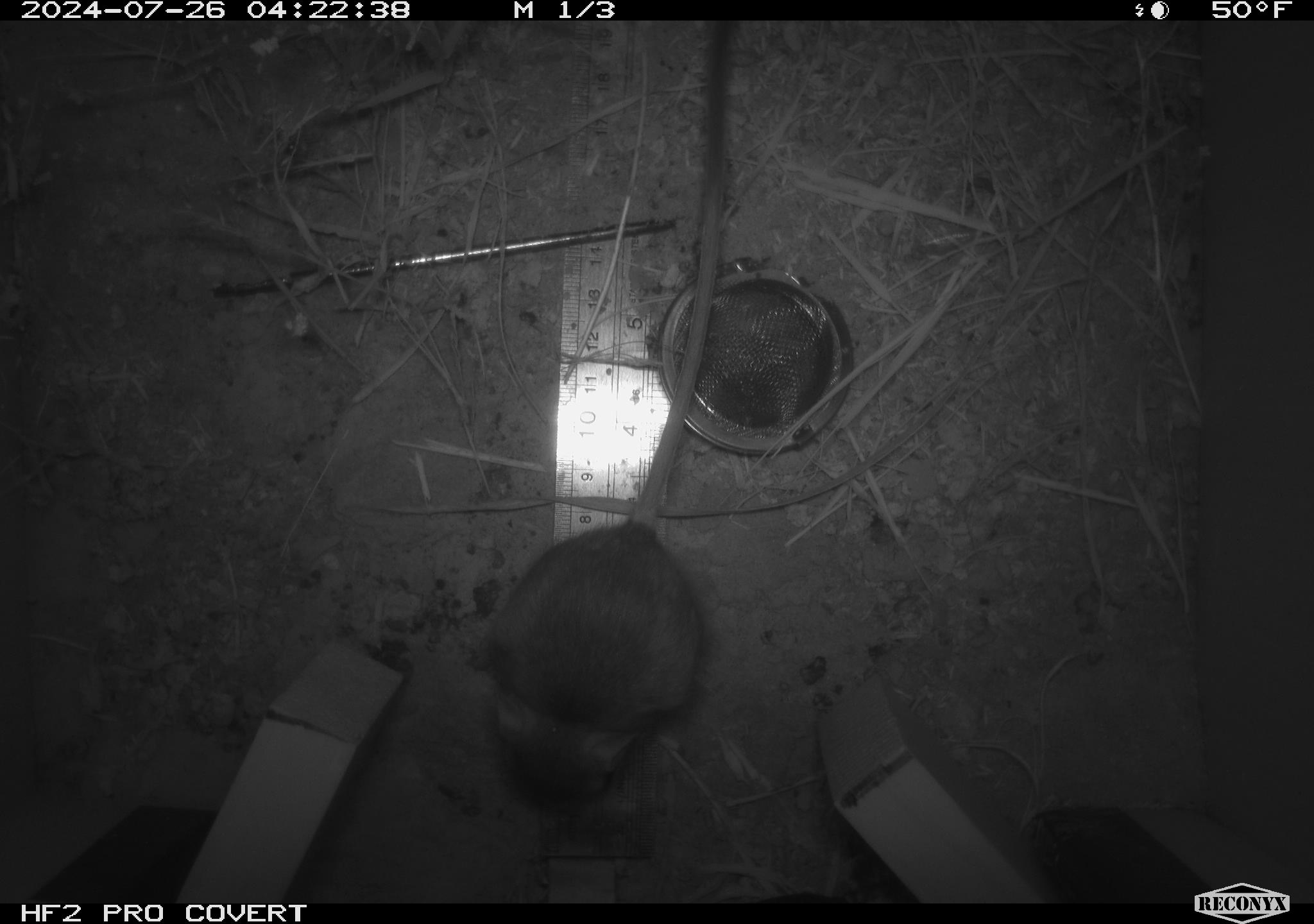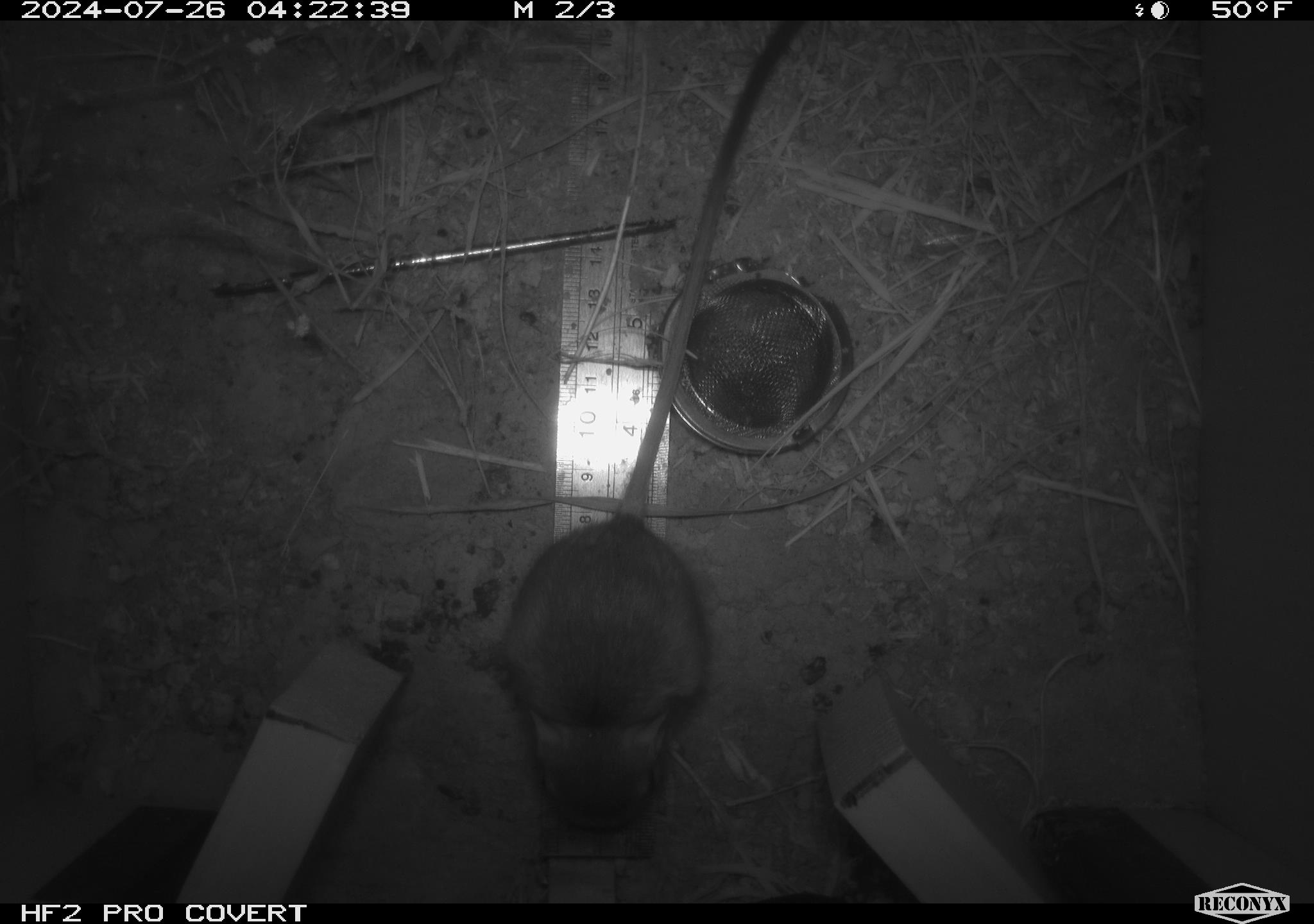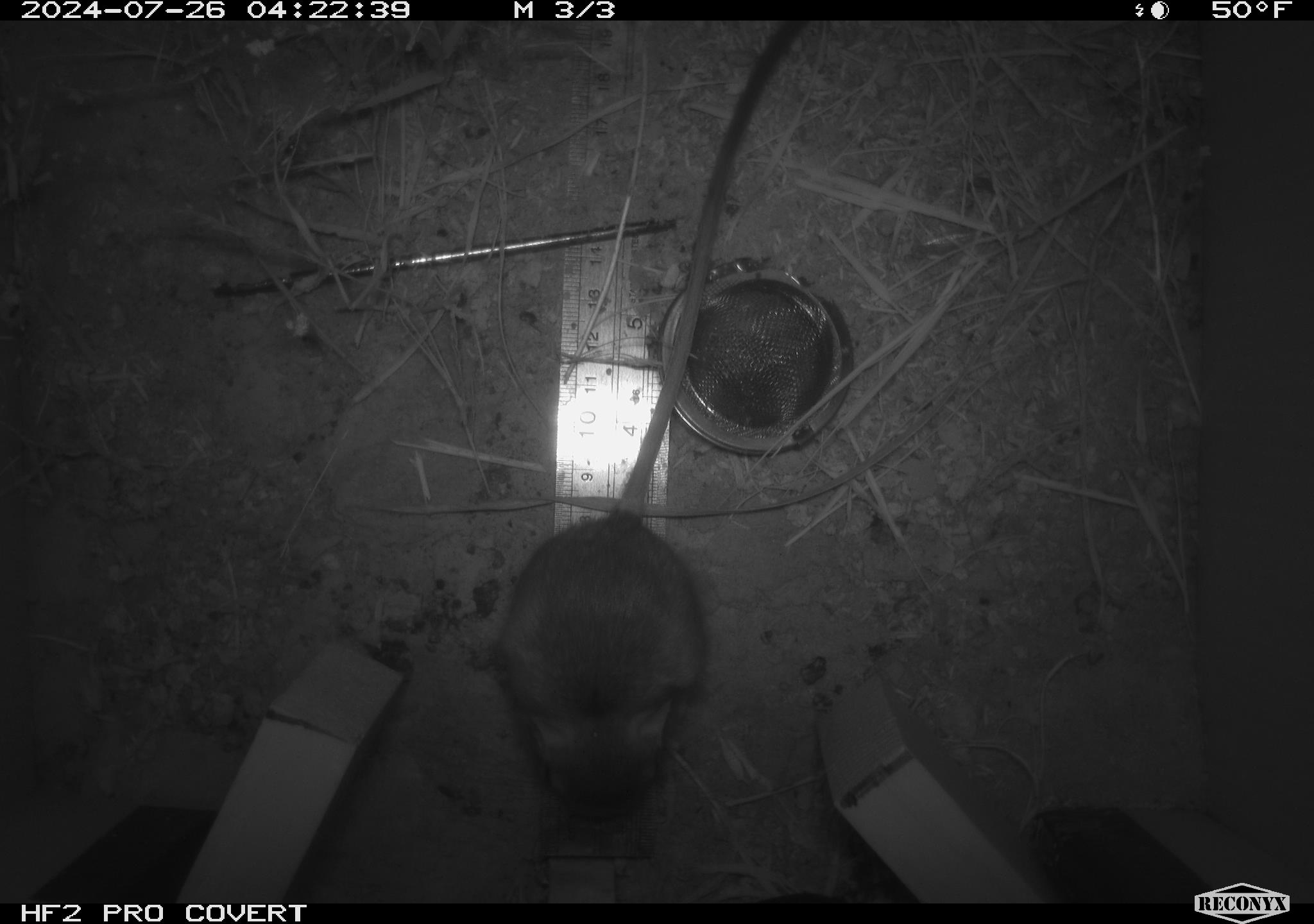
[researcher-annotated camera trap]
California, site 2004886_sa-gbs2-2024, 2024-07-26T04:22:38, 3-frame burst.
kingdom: Animalia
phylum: Chordata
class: Mammalia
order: Rodentia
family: Heteromyidae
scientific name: Heteromyidae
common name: kangaroo rats and pocket mice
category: heteromyidae family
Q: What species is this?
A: Heteromyidae family (kangaroo rats and pocket mice) (Heteromyidae).